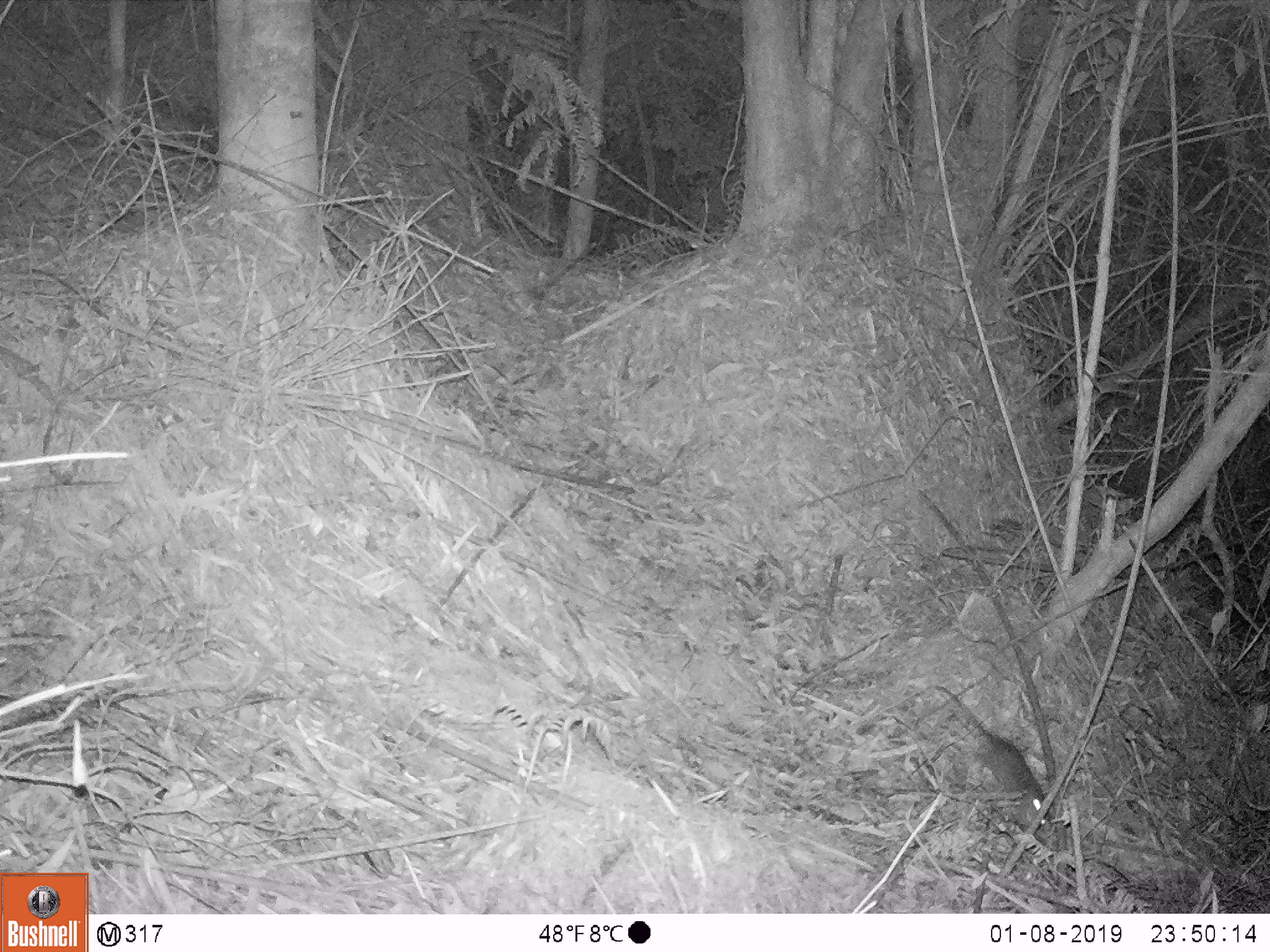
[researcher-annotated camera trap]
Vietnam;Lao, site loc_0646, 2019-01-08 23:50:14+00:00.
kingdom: Animalia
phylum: Chordata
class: Mammalia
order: Rodentia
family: Muridae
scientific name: Muridae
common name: old-world mice and rats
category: unidentified murid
Unidentified murid (old-world mice and rats) (Muridae). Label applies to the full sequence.